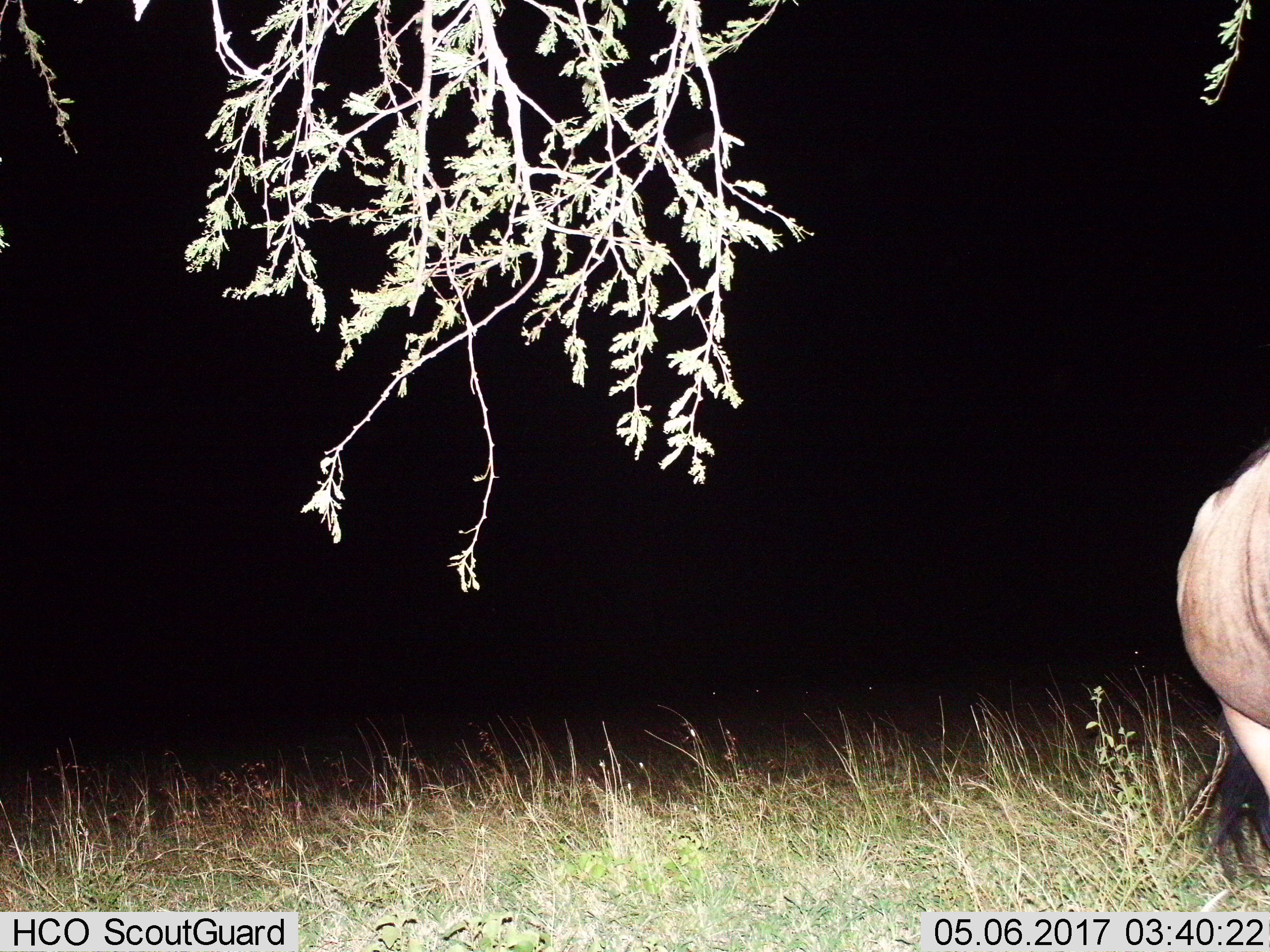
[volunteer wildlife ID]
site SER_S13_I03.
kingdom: Animalia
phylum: Chordata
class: Mammalia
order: Artiodactyla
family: Bovidae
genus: Connochaetes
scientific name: Connochaetes taurinus taurinus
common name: blue wildebeest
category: wildebeestblue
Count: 1.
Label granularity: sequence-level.